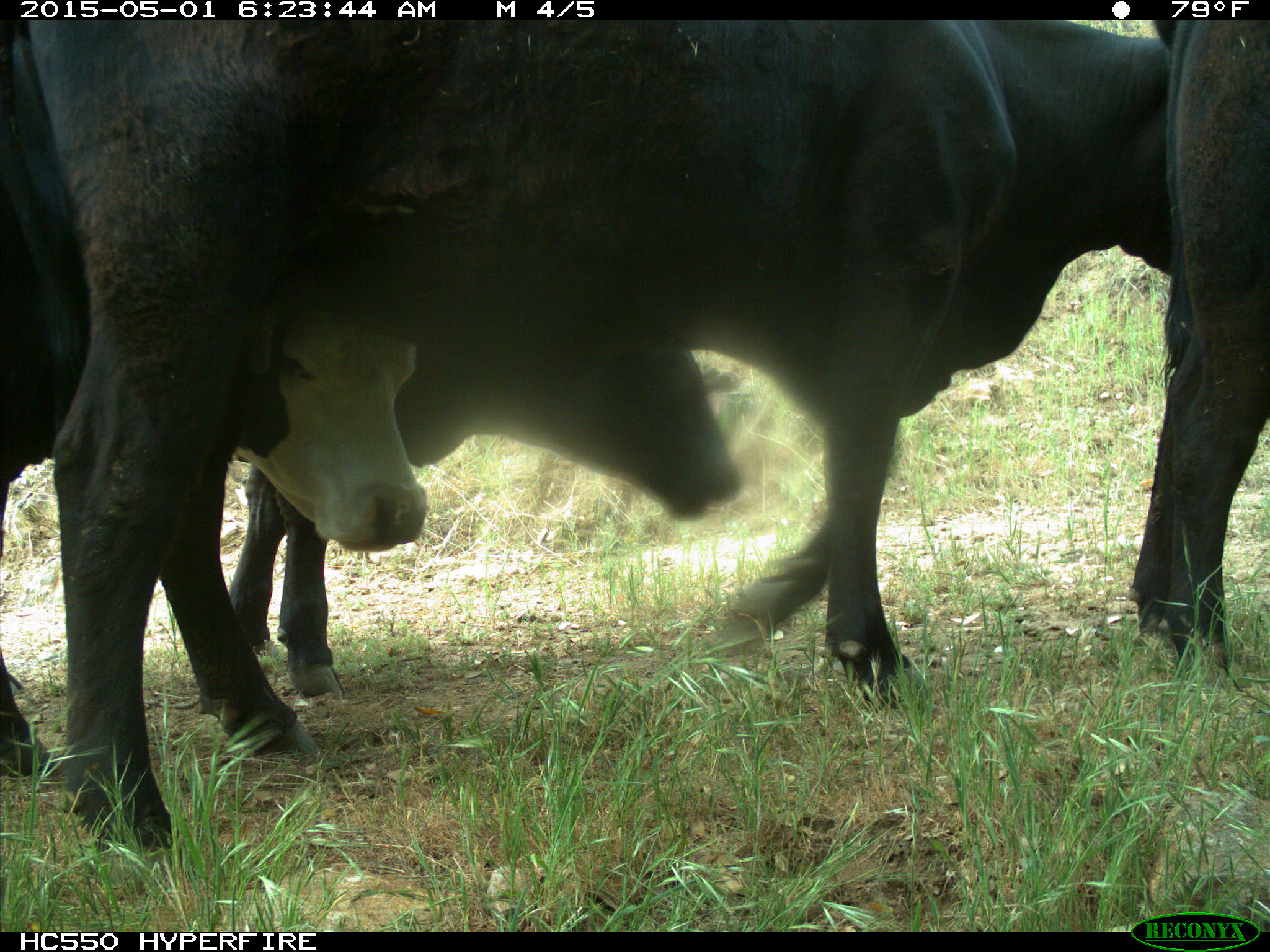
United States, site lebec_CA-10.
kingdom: Animalia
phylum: Chordata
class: Mammalia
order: Artiodactyla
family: Bovidae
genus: Bos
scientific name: Bos taurus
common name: domestic cow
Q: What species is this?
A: Bos taurus (domestic cow).